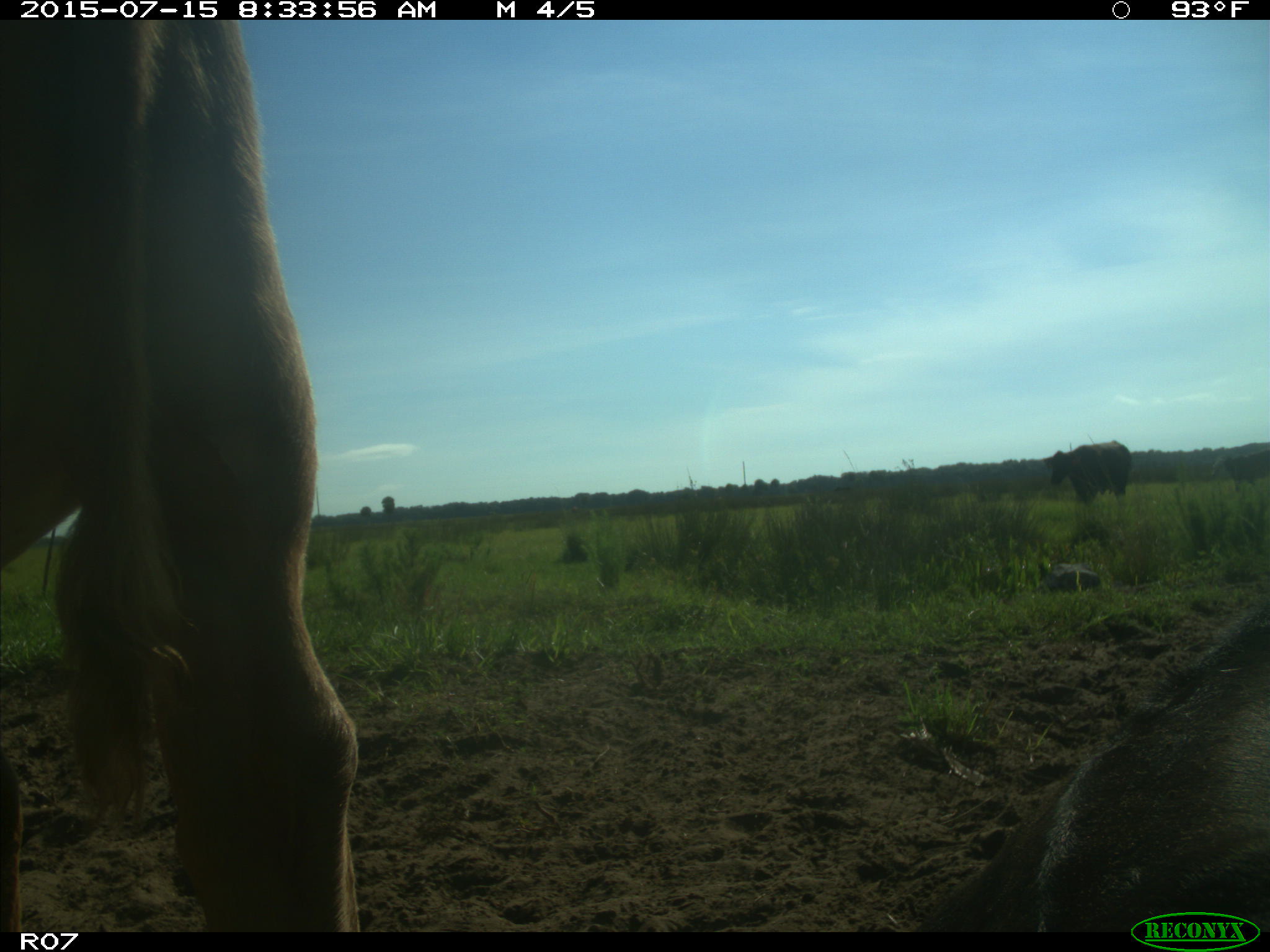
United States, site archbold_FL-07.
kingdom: Animalia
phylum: Chordata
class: Mammalia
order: Artiodactyla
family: Bovidae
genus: Bos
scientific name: Bos taurus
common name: domestic cow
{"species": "Bos taurus (domestic cow)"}